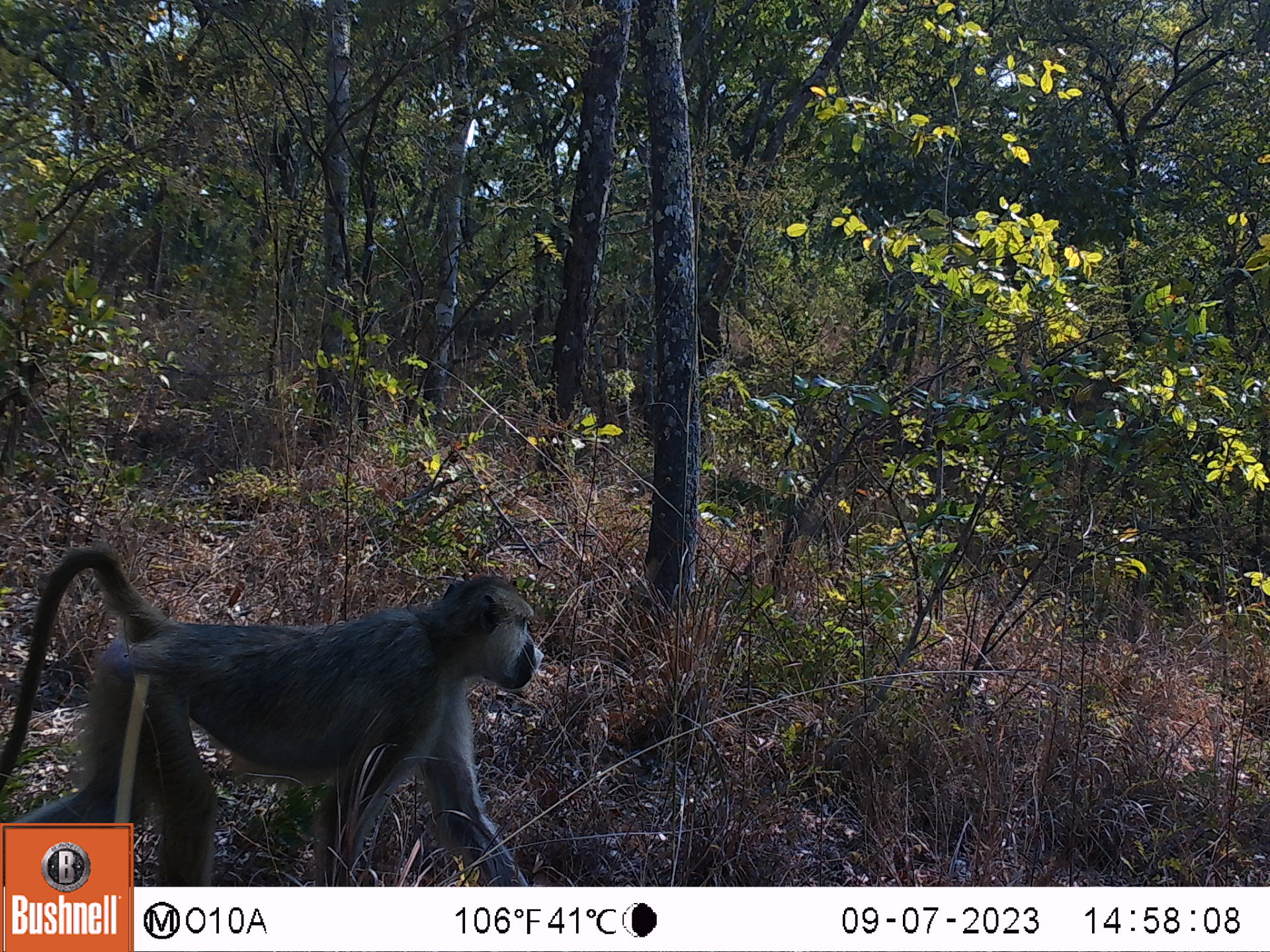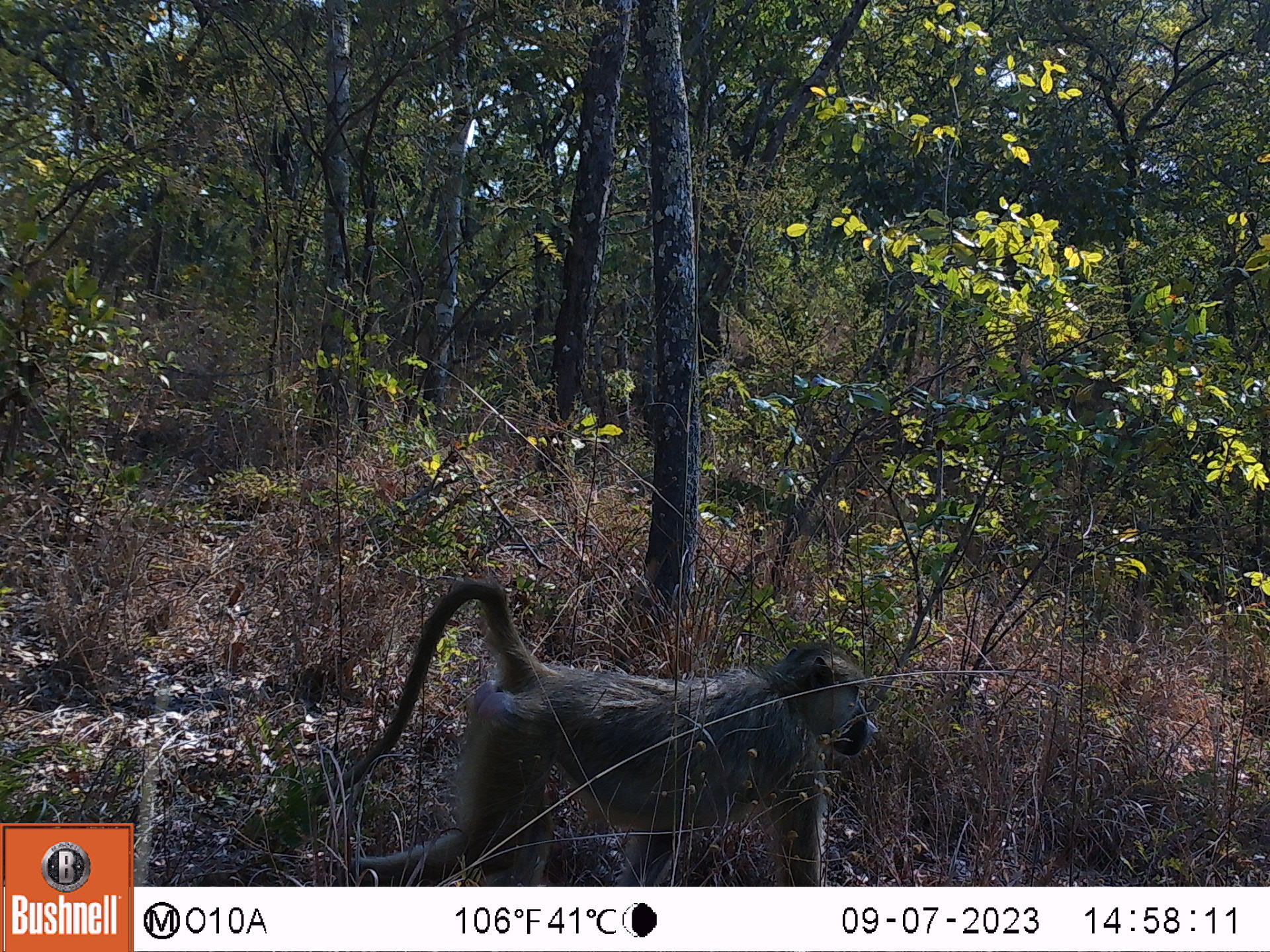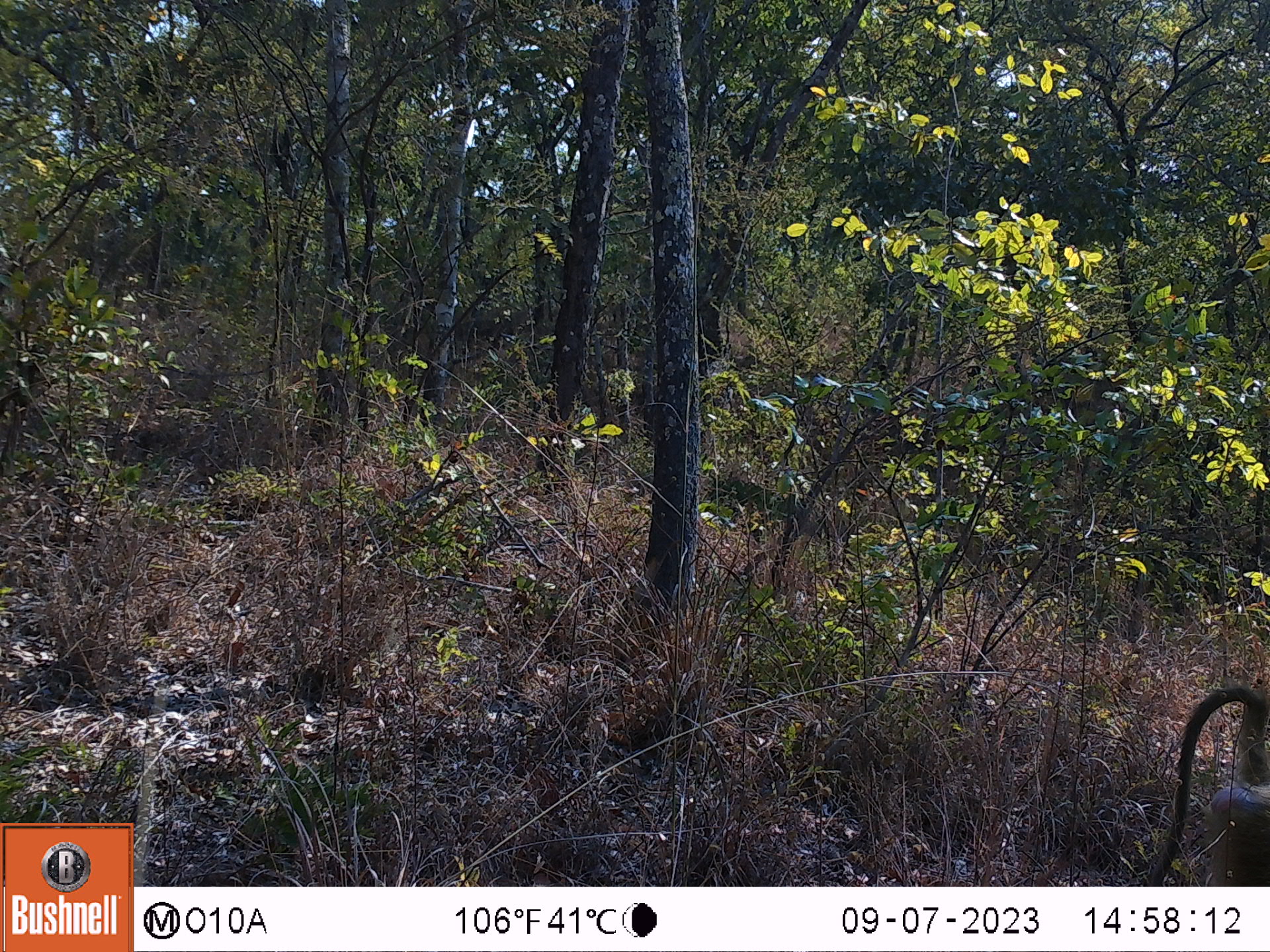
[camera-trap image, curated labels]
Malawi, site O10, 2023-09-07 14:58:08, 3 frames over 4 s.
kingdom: Animalia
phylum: Chordata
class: Mammalia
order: Primates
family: Cercopithecidae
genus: Papio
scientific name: Papio cynocephalus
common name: yellow baboon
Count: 1.